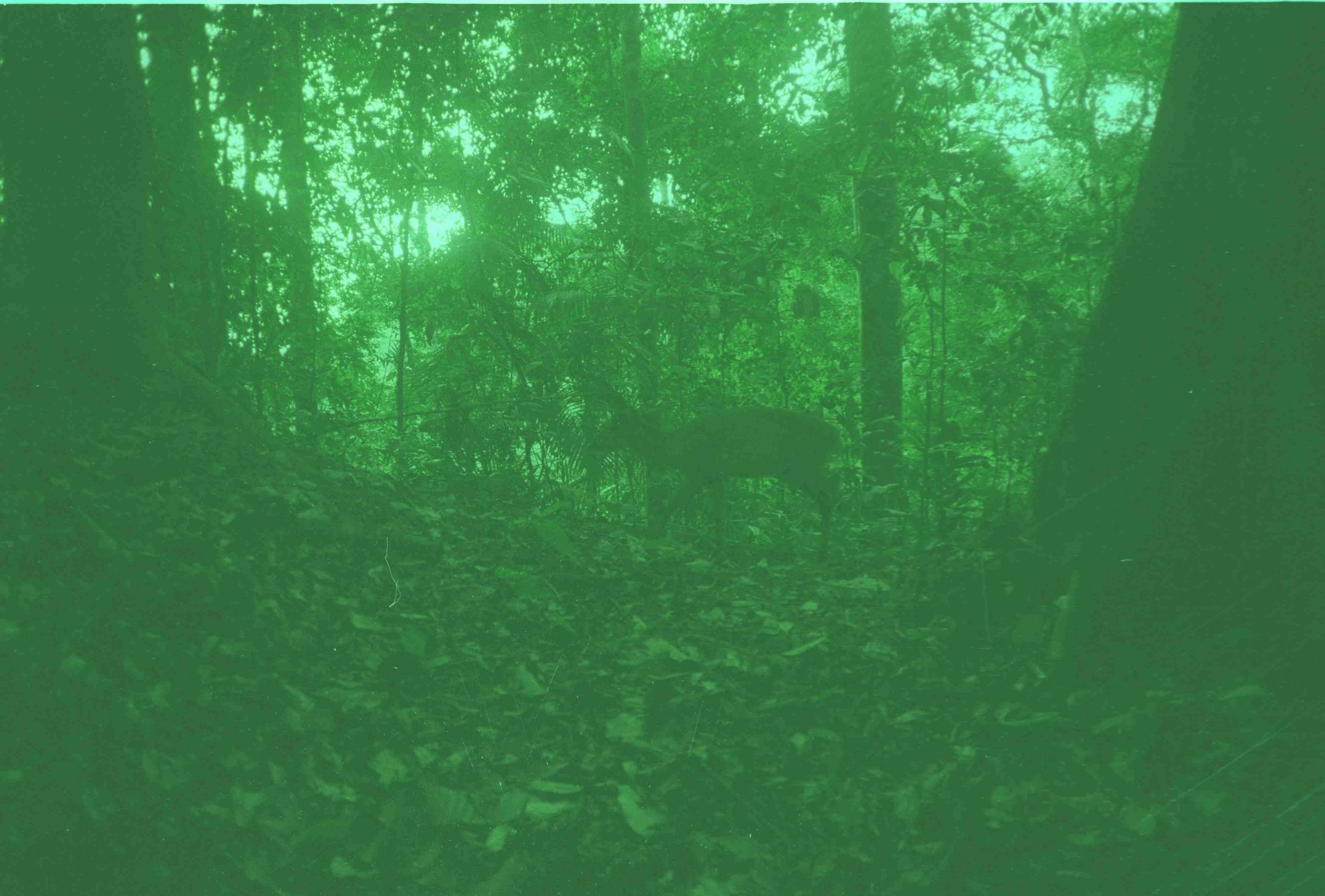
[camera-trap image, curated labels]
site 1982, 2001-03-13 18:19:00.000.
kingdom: Animalia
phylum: Chordata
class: Mammalia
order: Artiodactyla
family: Cervidae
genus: Muntiacus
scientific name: Muntiacus muntjak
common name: southern red muntjac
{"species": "Muntiacus muntjak (southern red muntjac)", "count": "1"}